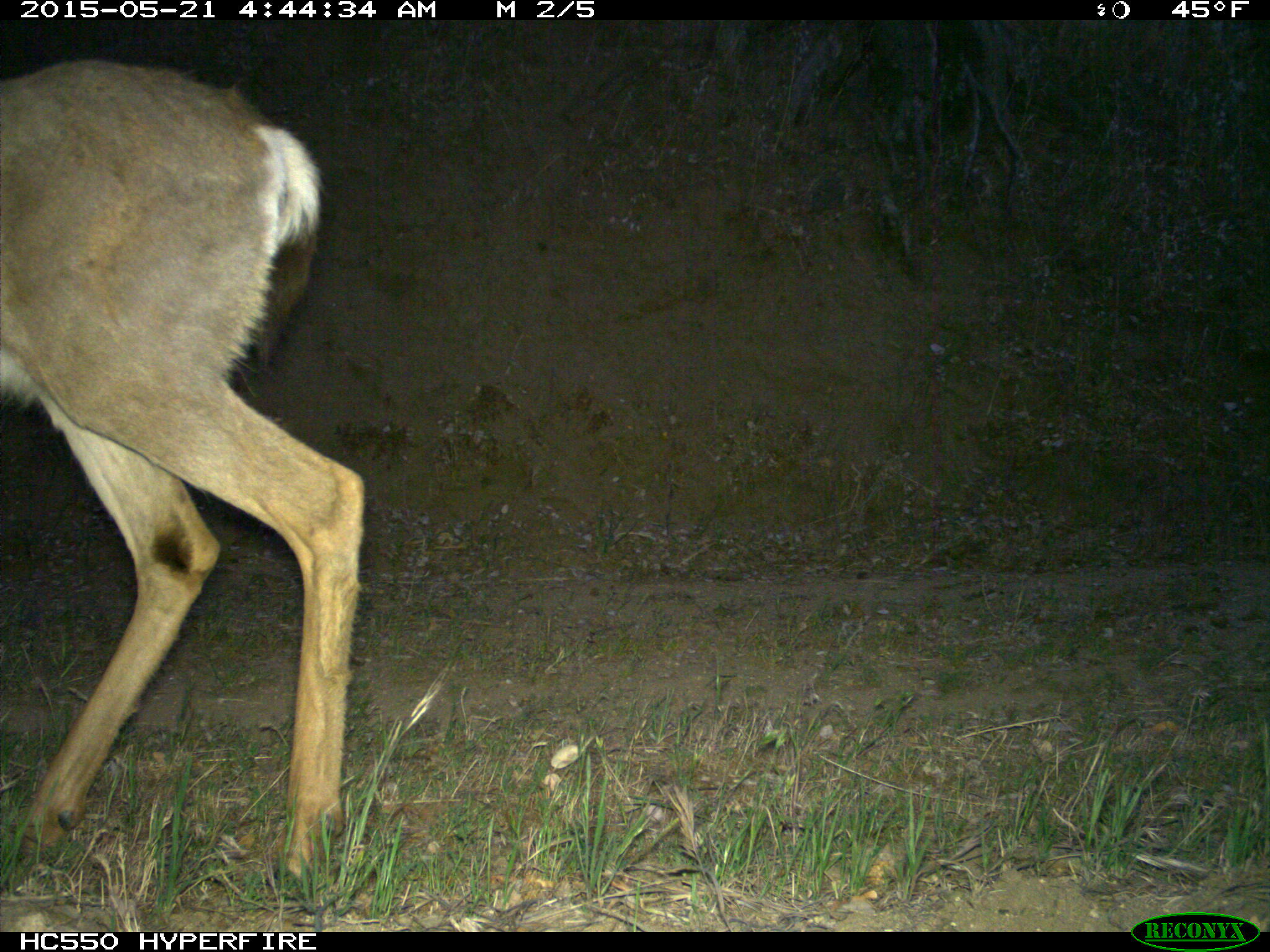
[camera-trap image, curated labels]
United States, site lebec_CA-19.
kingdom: Animalia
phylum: Chordata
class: Mammalia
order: Artiodactyla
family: Cervidae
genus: Odocoileus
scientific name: Odocoileus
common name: deer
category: unidentified deer